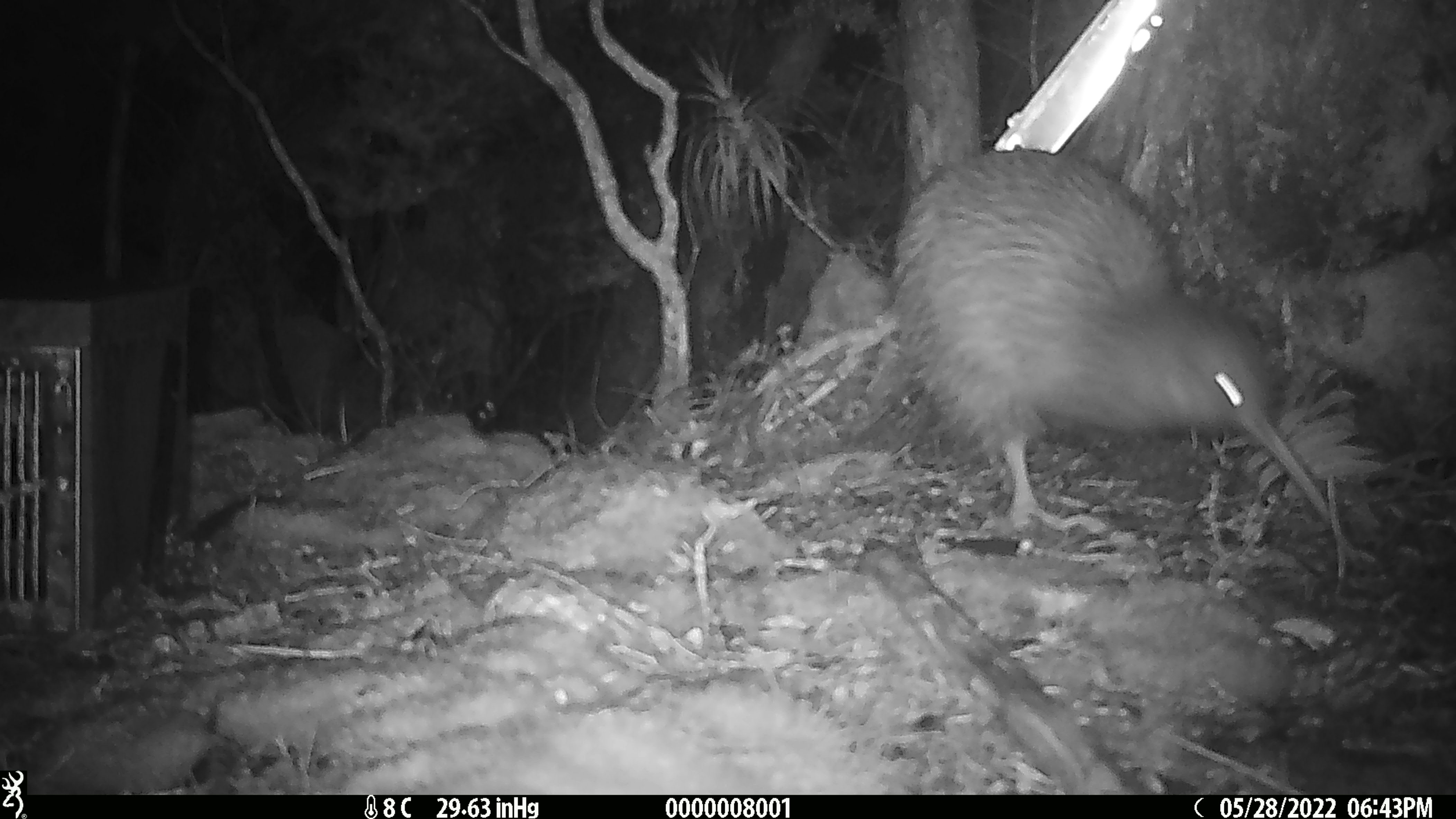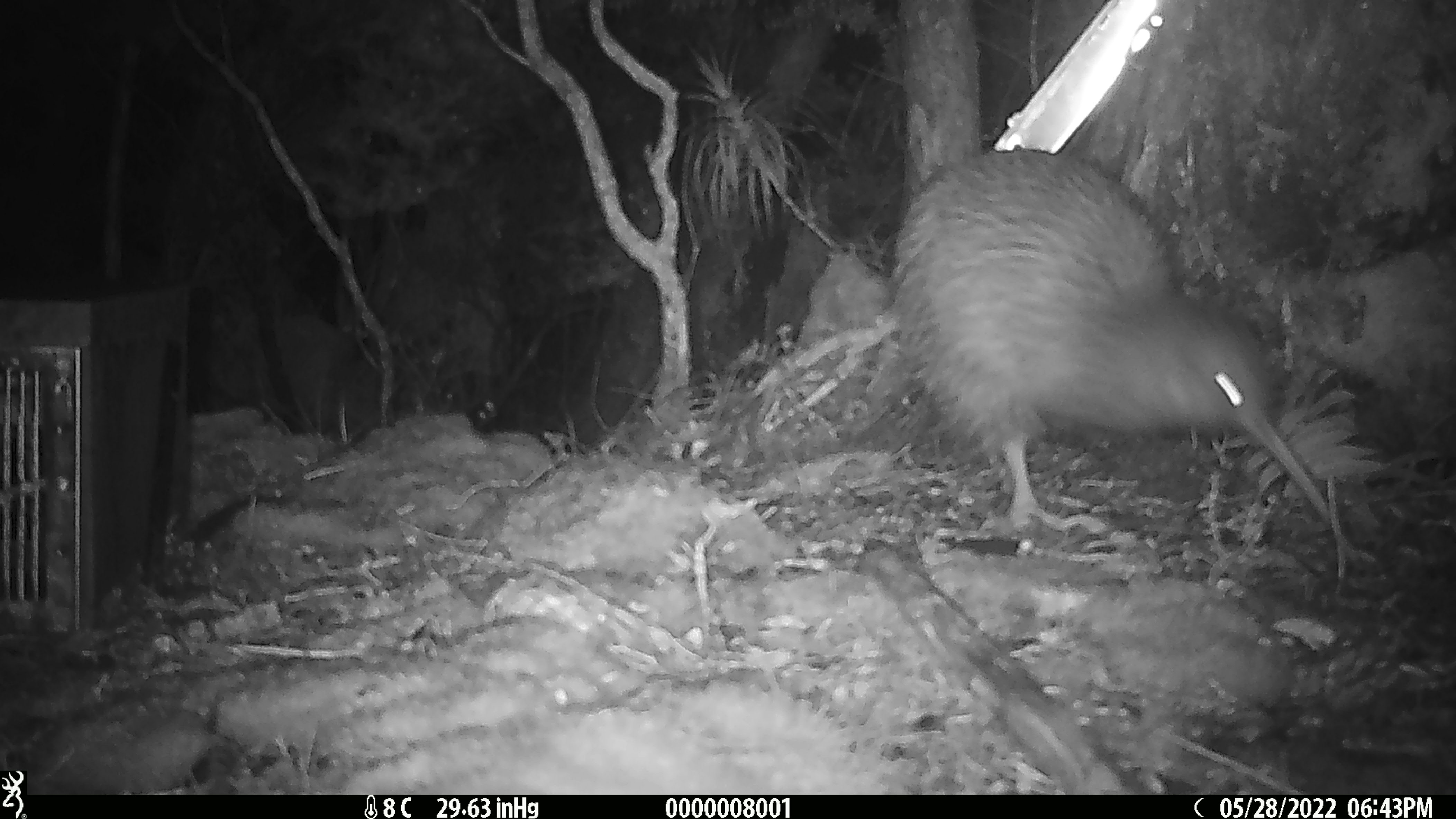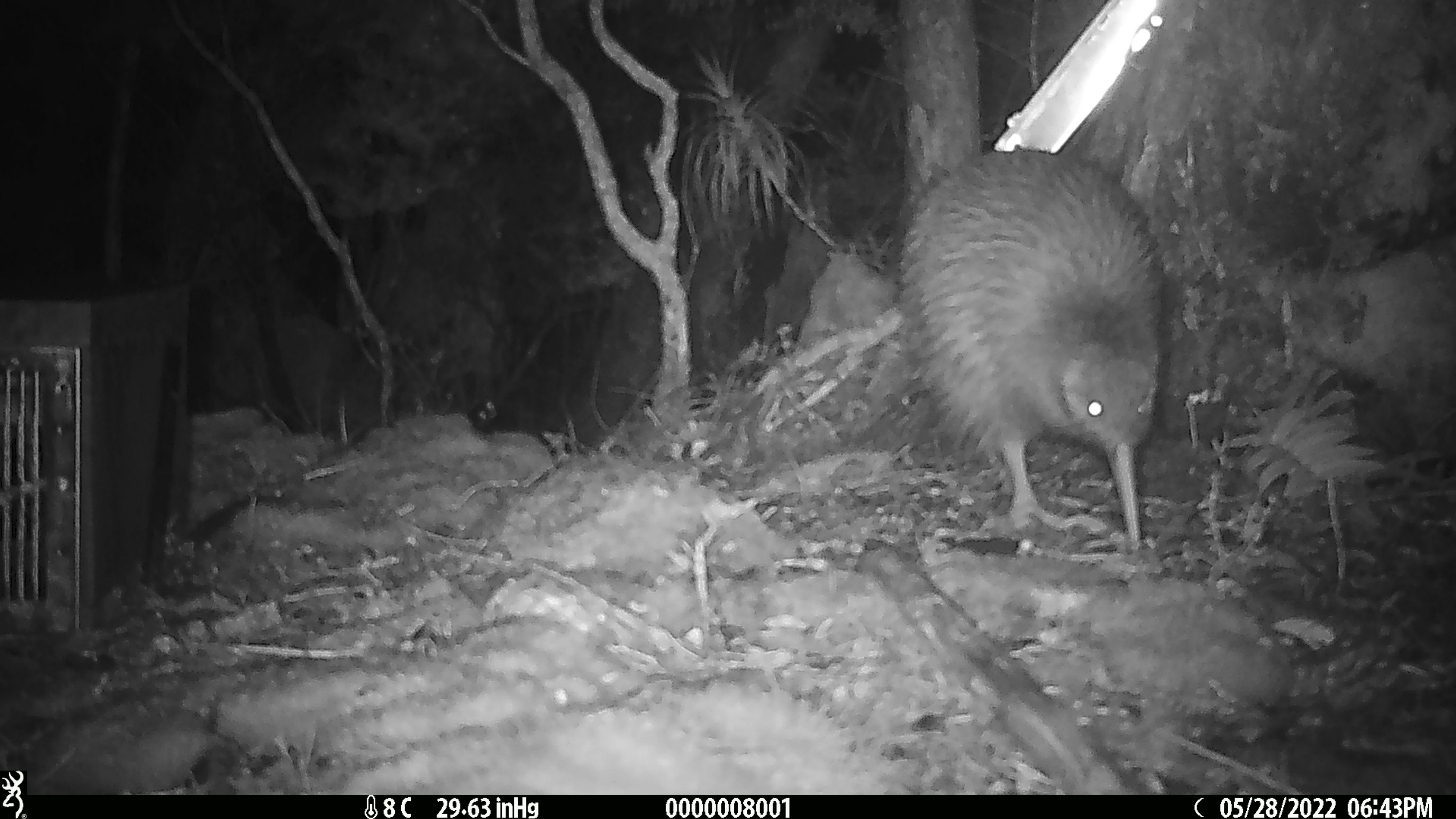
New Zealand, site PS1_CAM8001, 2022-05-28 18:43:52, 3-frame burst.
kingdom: Animalia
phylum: Chordata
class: Aves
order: Apterygiformes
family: Apterygidae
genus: Apteryx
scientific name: Apteryx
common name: kiwi